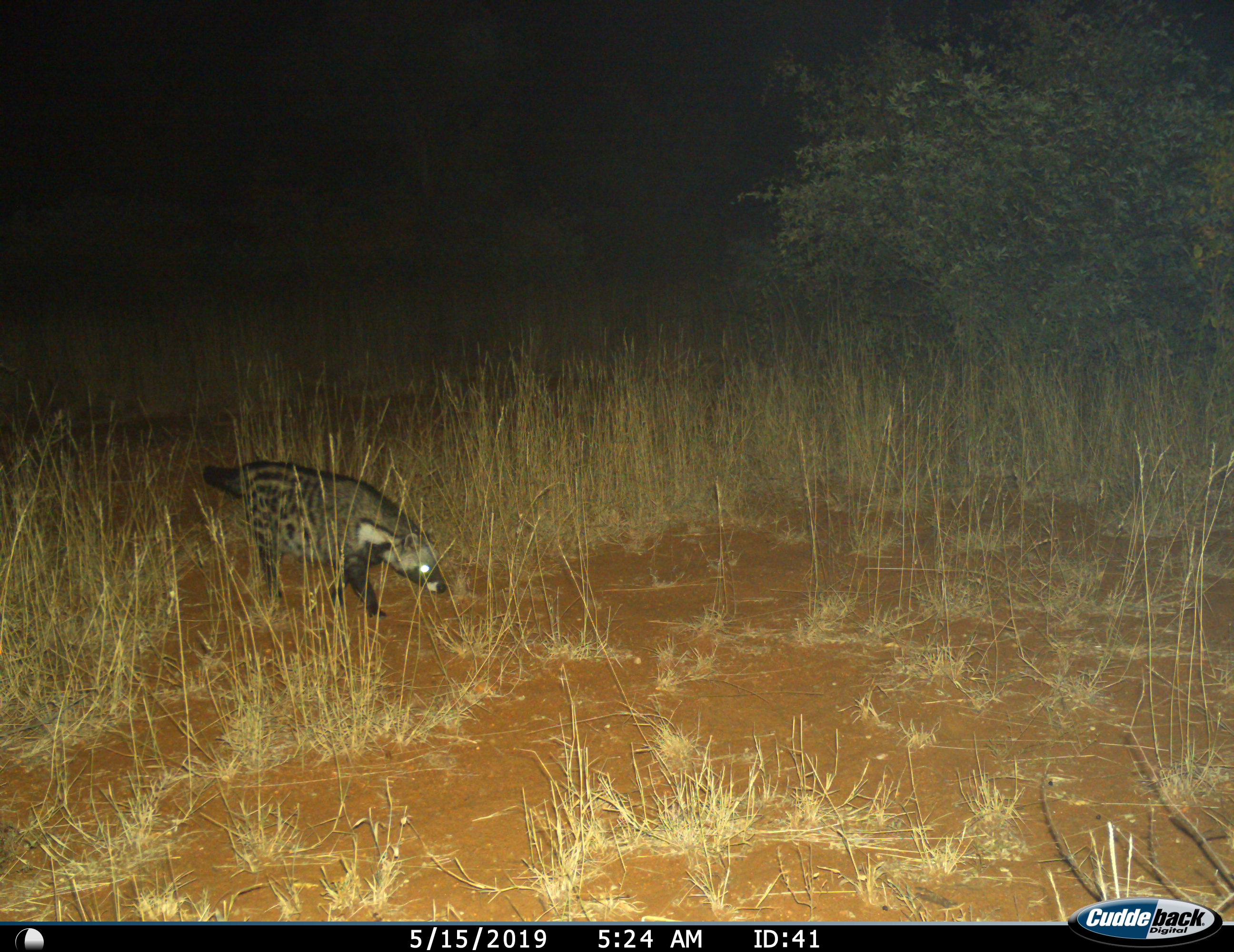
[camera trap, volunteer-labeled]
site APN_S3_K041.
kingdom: Animalia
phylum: Chordata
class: Mammalia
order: Carnivora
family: Viverridae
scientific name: Viverridae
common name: civet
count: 1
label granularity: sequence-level